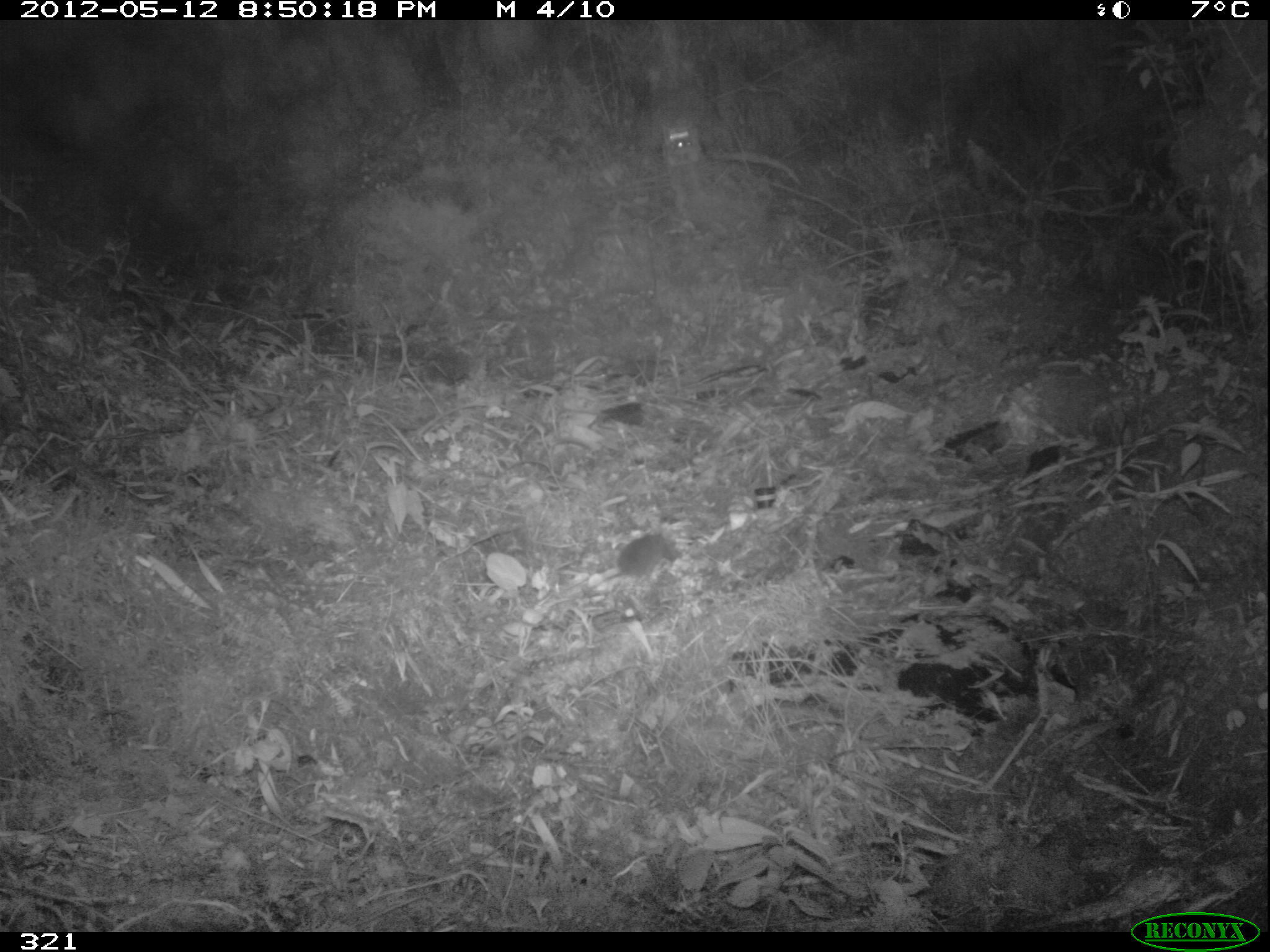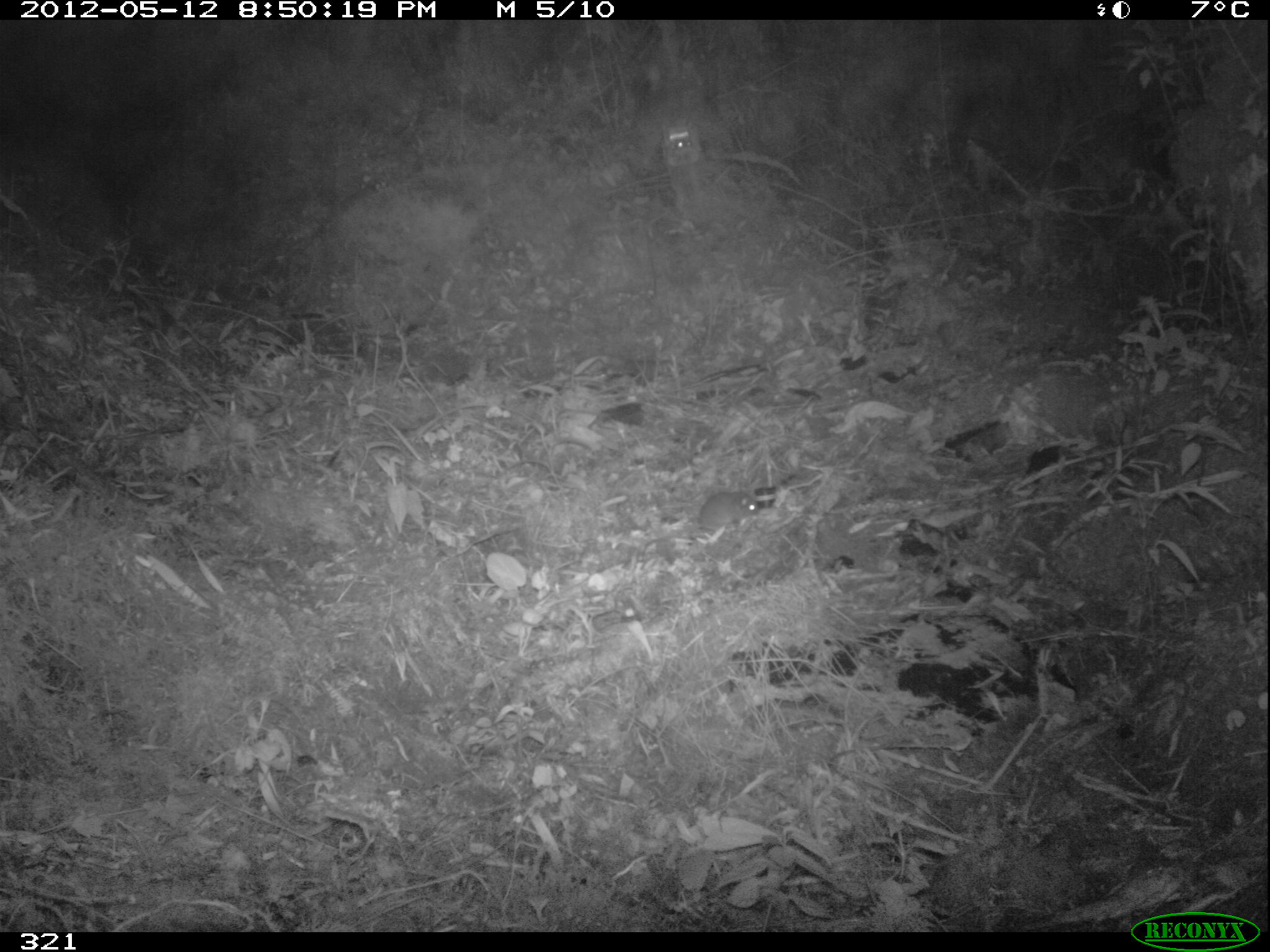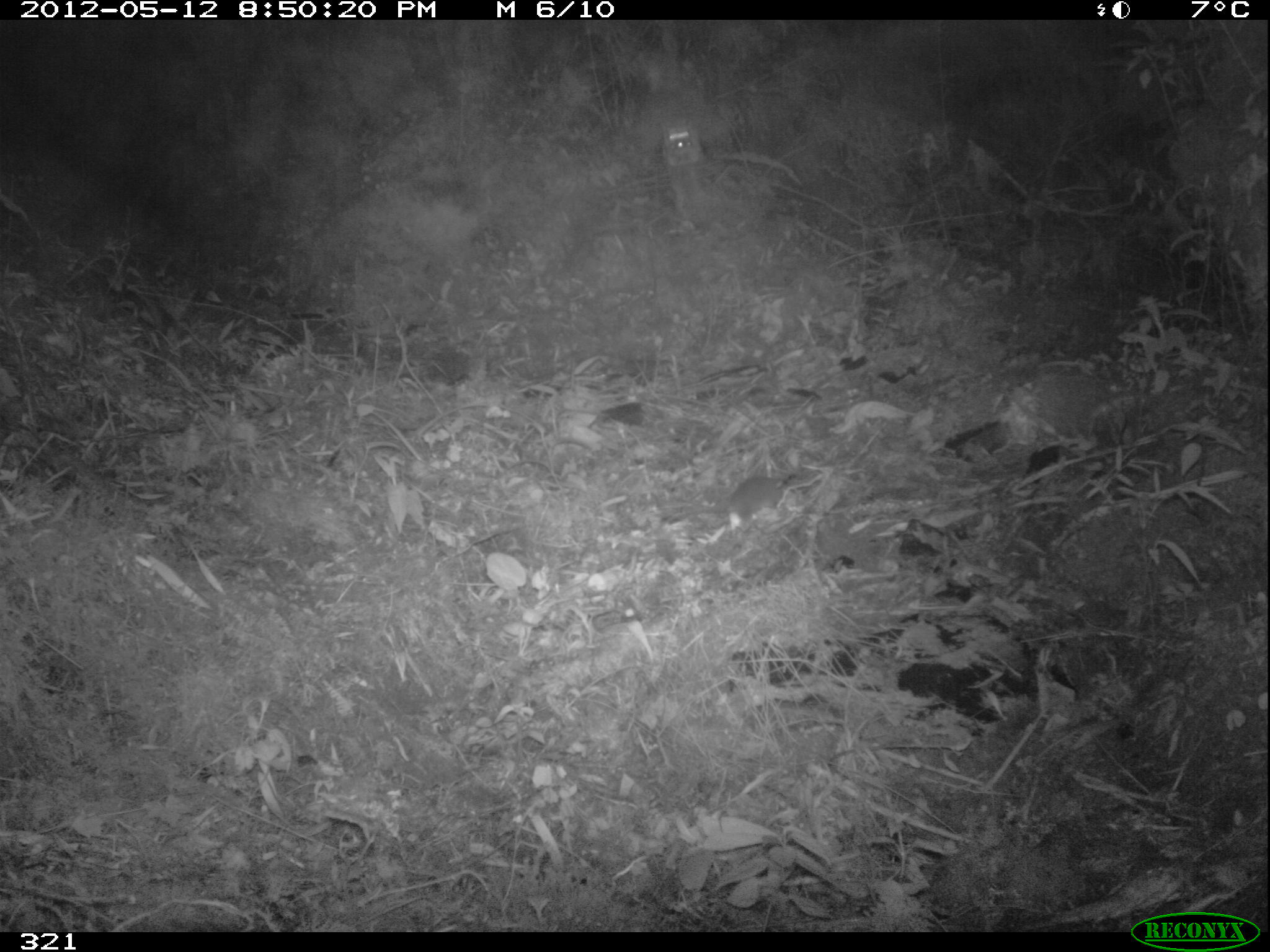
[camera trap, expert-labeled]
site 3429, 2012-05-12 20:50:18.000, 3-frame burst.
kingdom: Animalia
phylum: Chordata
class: Mammalia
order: Rodentia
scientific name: Rodentia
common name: rodents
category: unknown rodent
Unknown rodent (rodents) (Rodentia).